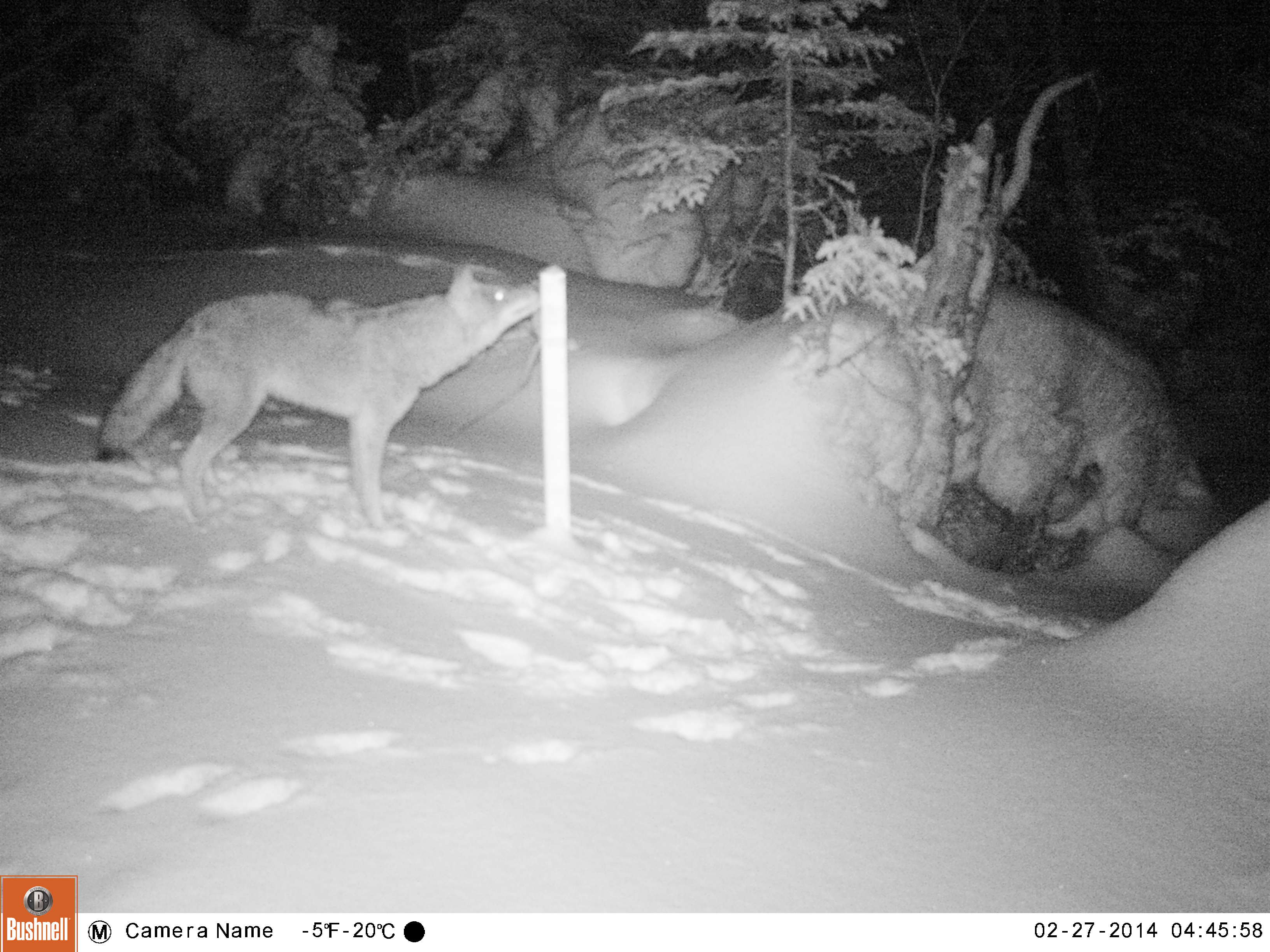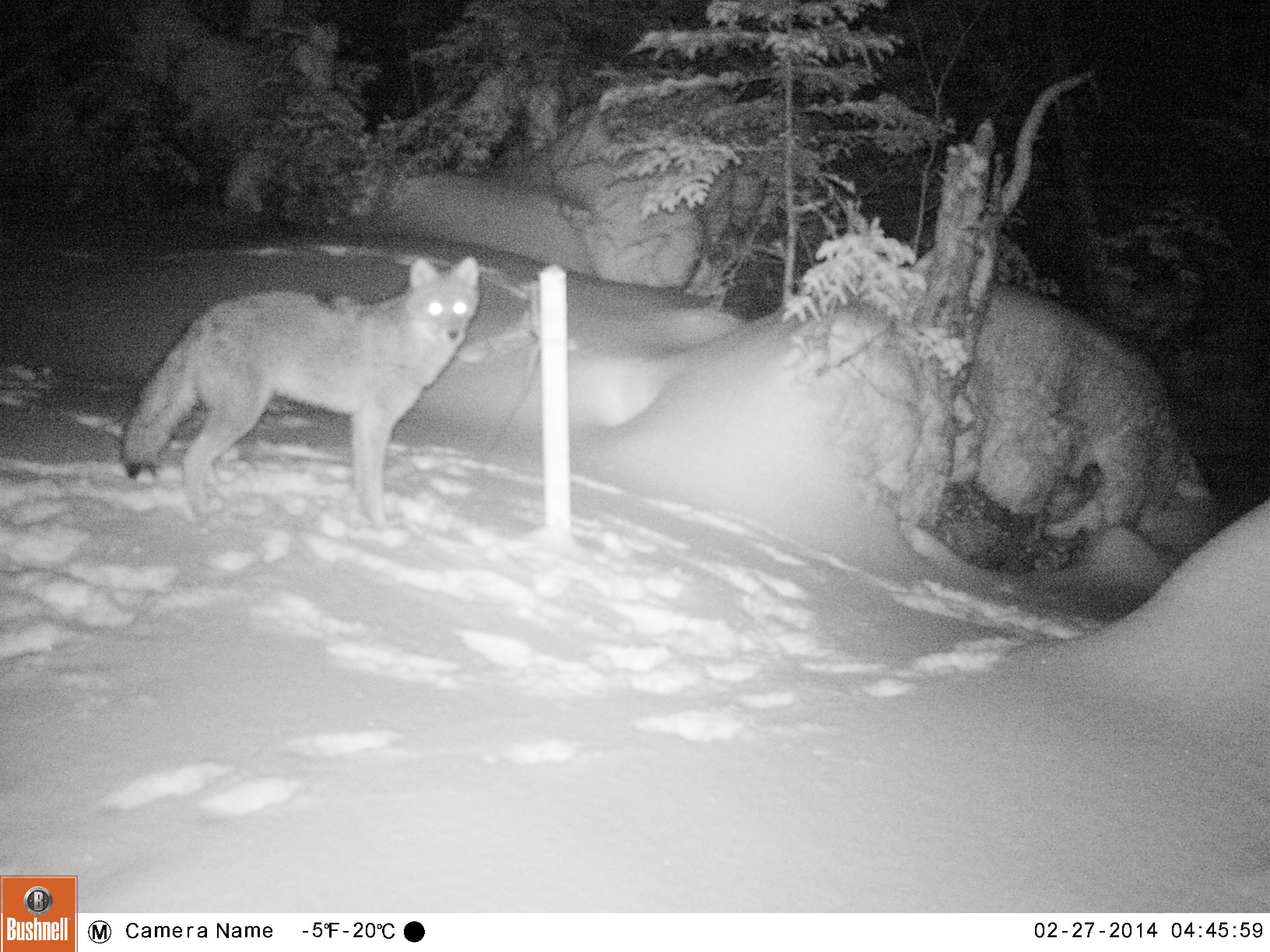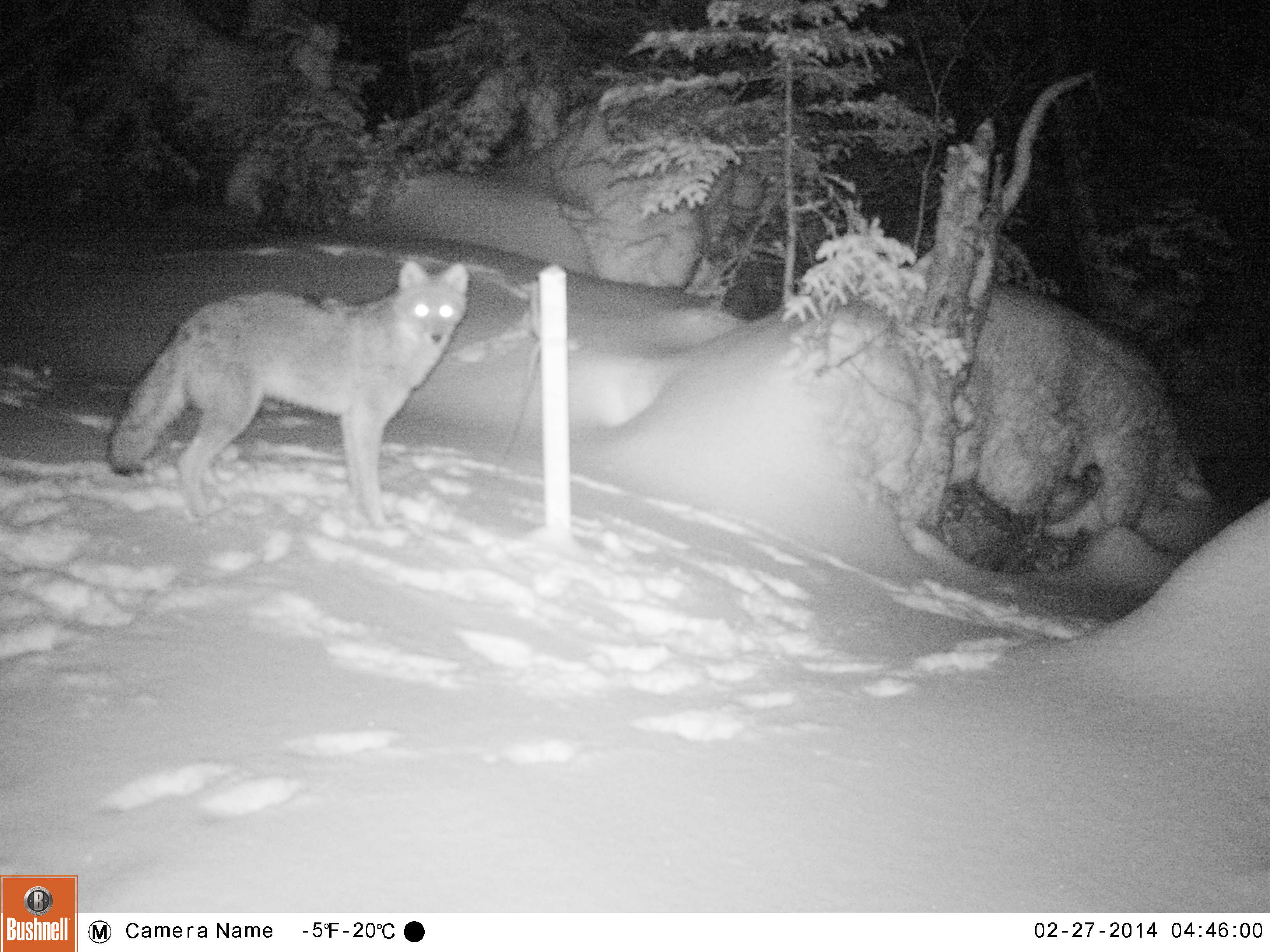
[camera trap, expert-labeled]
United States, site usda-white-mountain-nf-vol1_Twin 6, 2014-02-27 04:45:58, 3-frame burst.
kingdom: Animalia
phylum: Chordata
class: Mammalia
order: Carnivora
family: Canidae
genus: Canis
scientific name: Canis latrans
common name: coyote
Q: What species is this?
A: Coyote (Canis latrans).